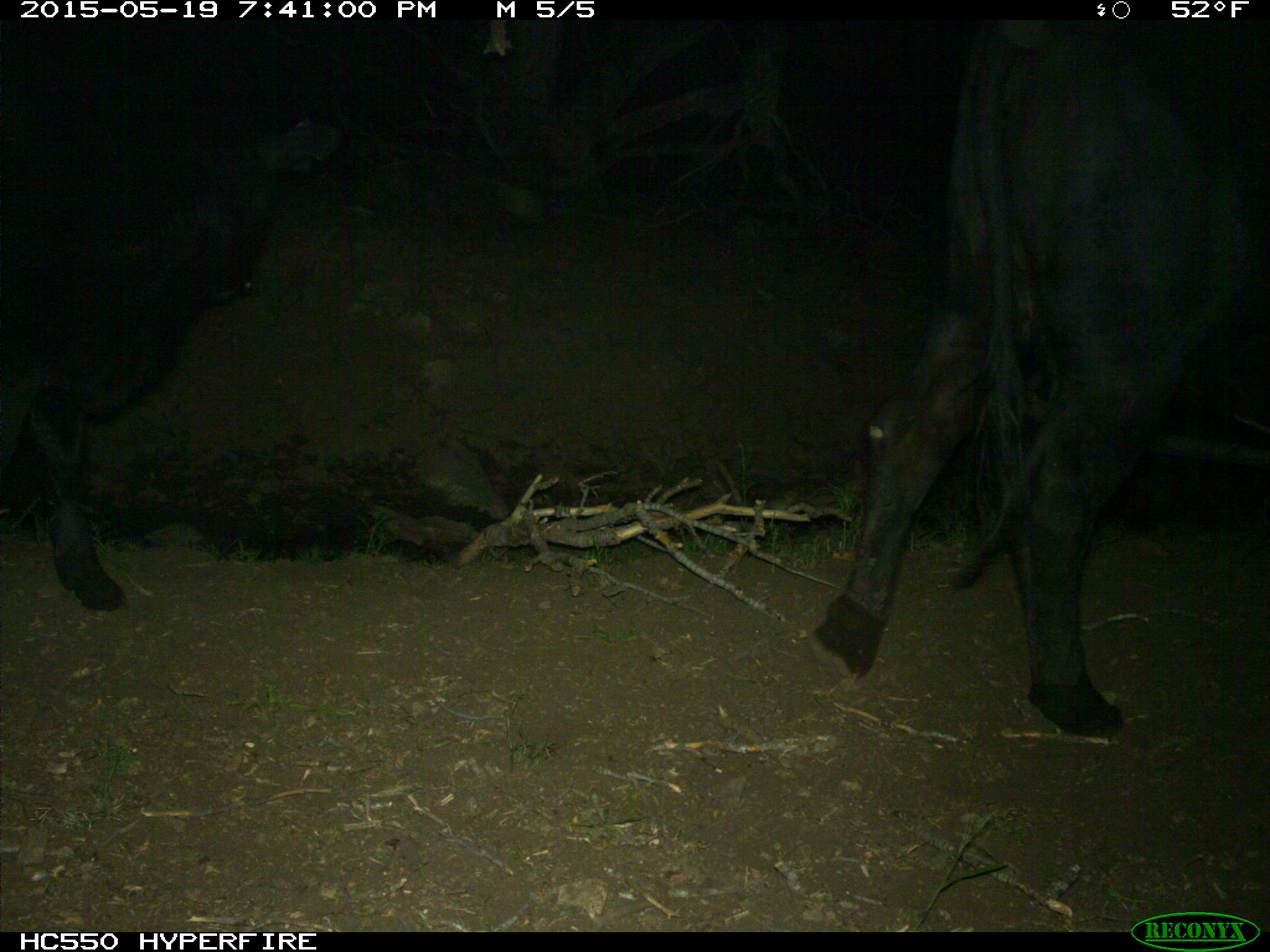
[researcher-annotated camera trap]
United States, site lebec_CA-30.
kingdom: Animalia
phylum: Chordata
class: Mammalia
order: Artiodactyla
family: Bovidae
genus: Bos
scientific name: Bos taurus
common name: domestic cow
Bos taurus (domestic cow).